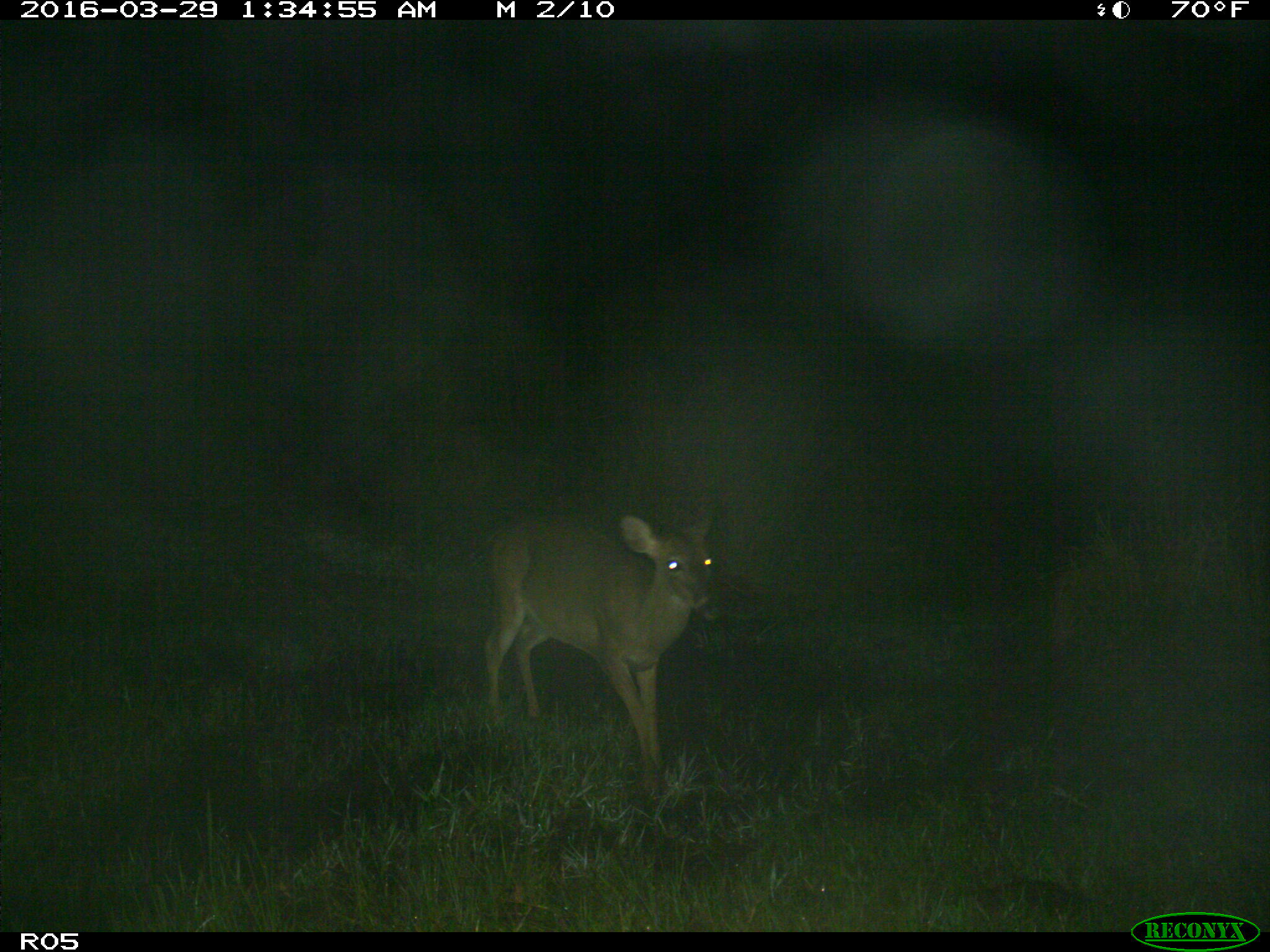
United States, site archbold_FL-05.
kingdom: Animalia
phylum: Chordata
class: Mammalia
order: Artiodactyla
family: Cervidae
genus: Odocoileus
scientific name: Odocoileus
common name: deer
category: unidentified deer